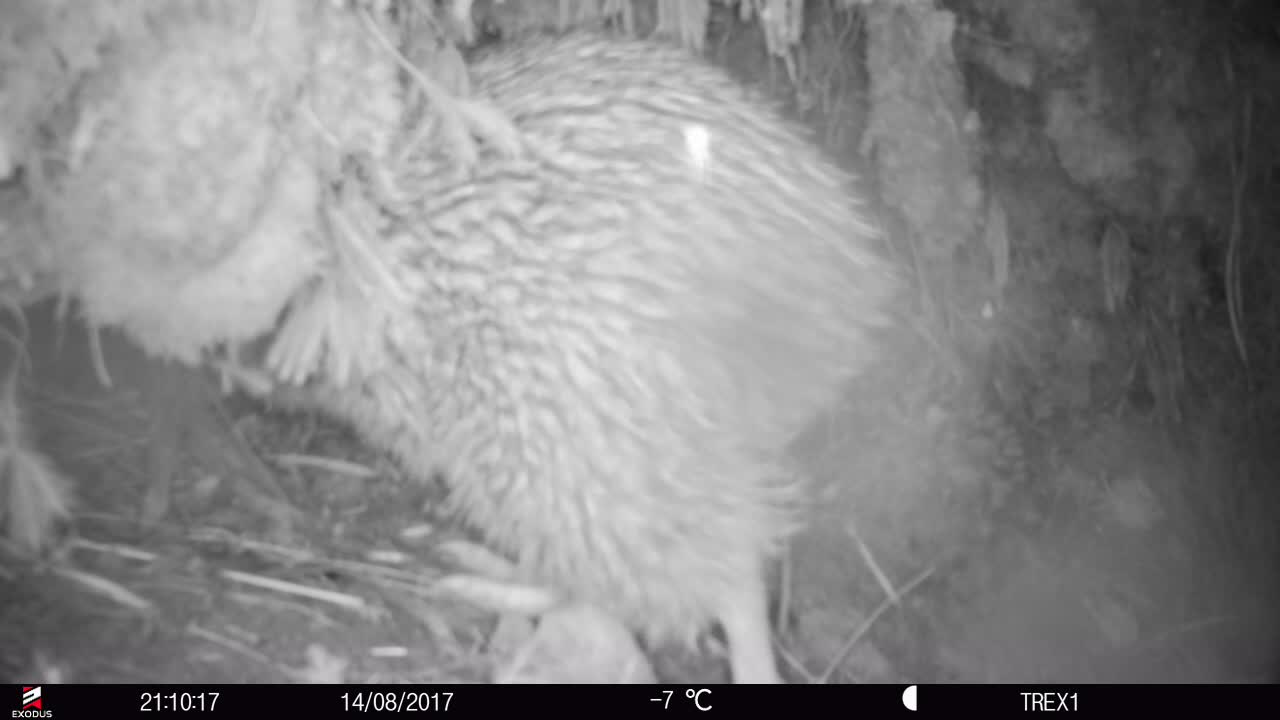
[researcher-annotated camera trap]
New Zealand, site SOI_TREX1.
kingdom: Animalia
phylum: Chordata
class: Aves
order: Apterygiformes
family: Apterygidae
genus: Apteryx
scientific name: Apteryx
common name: kiwi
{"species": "kiwi (Apteryx)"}